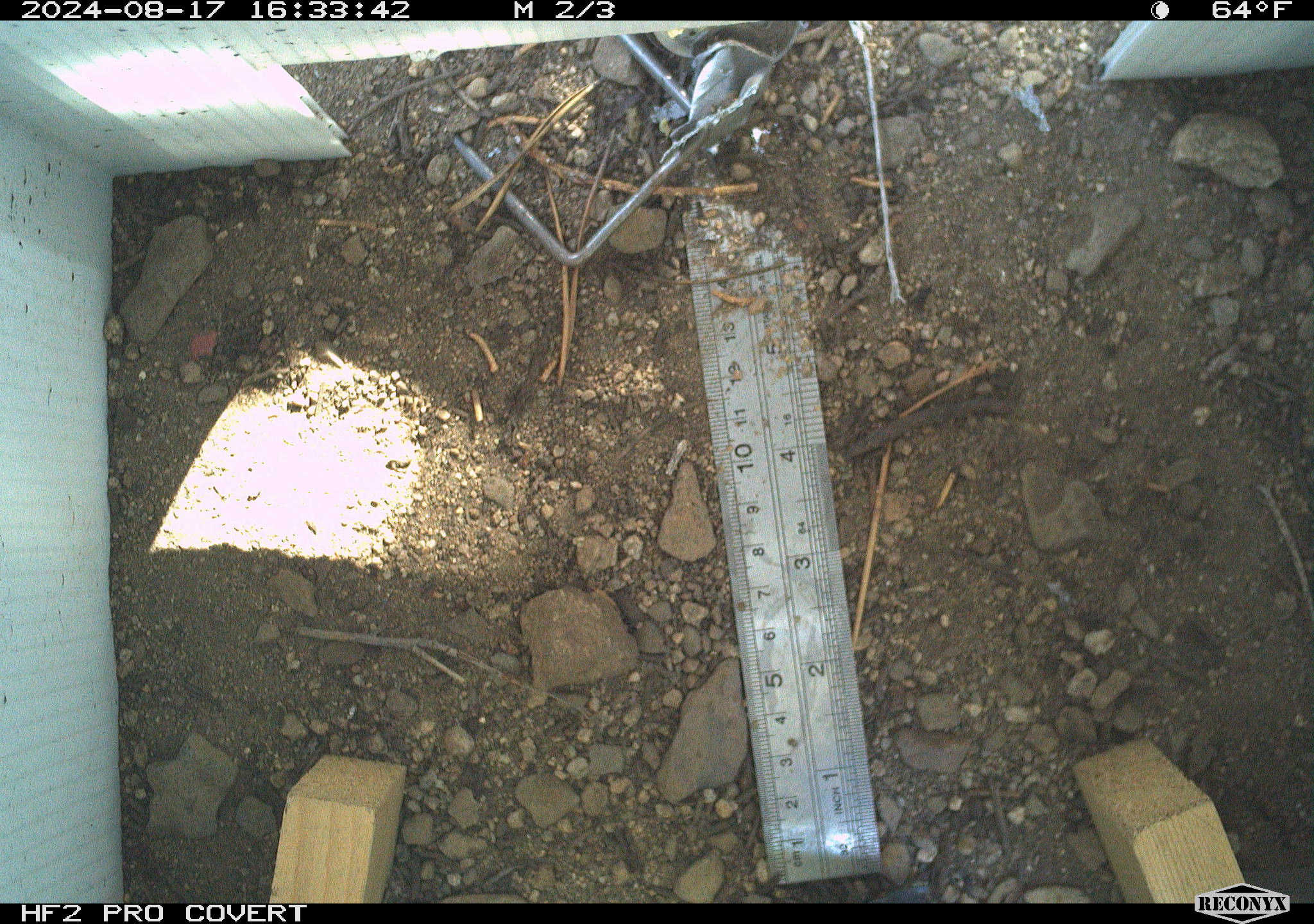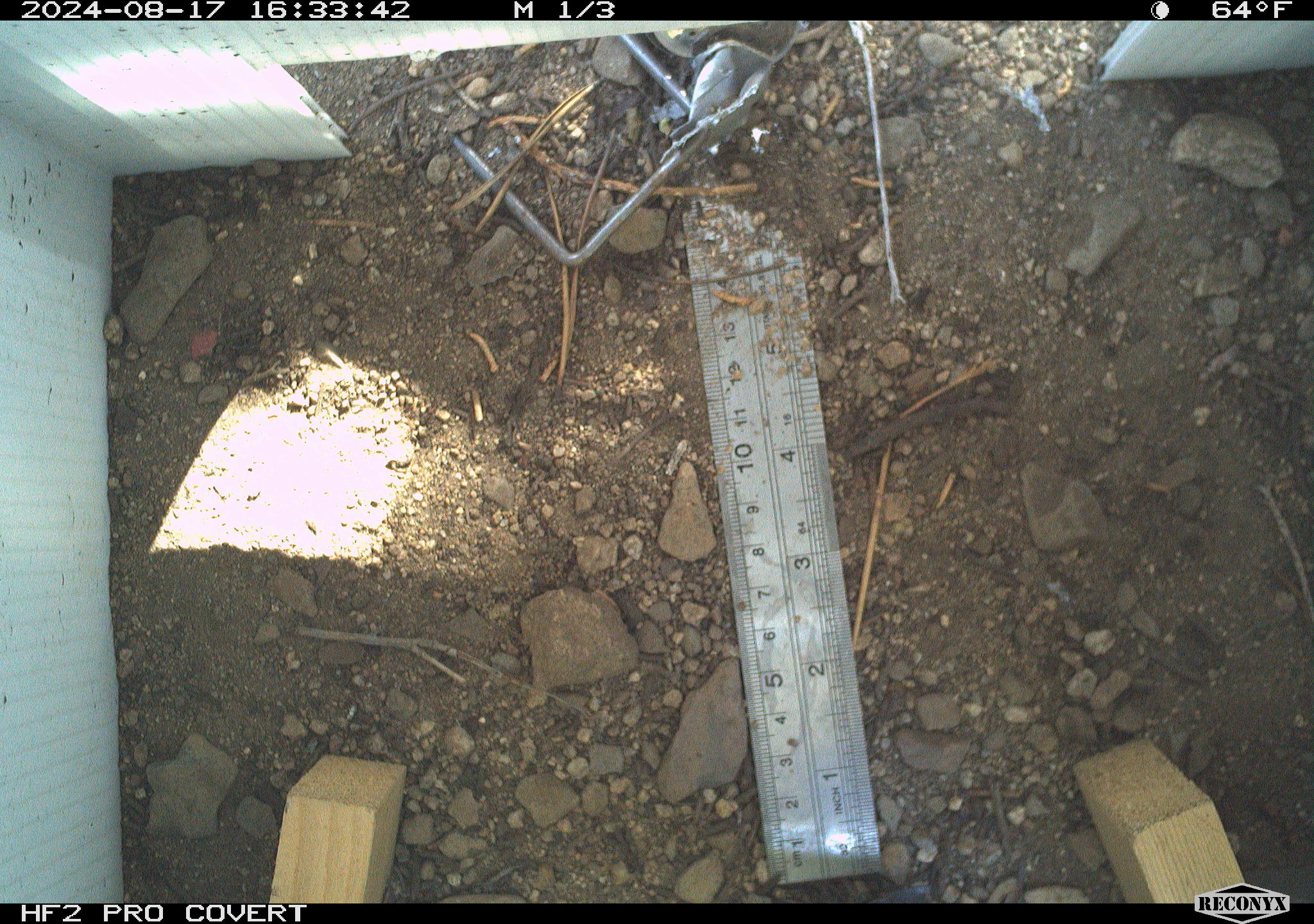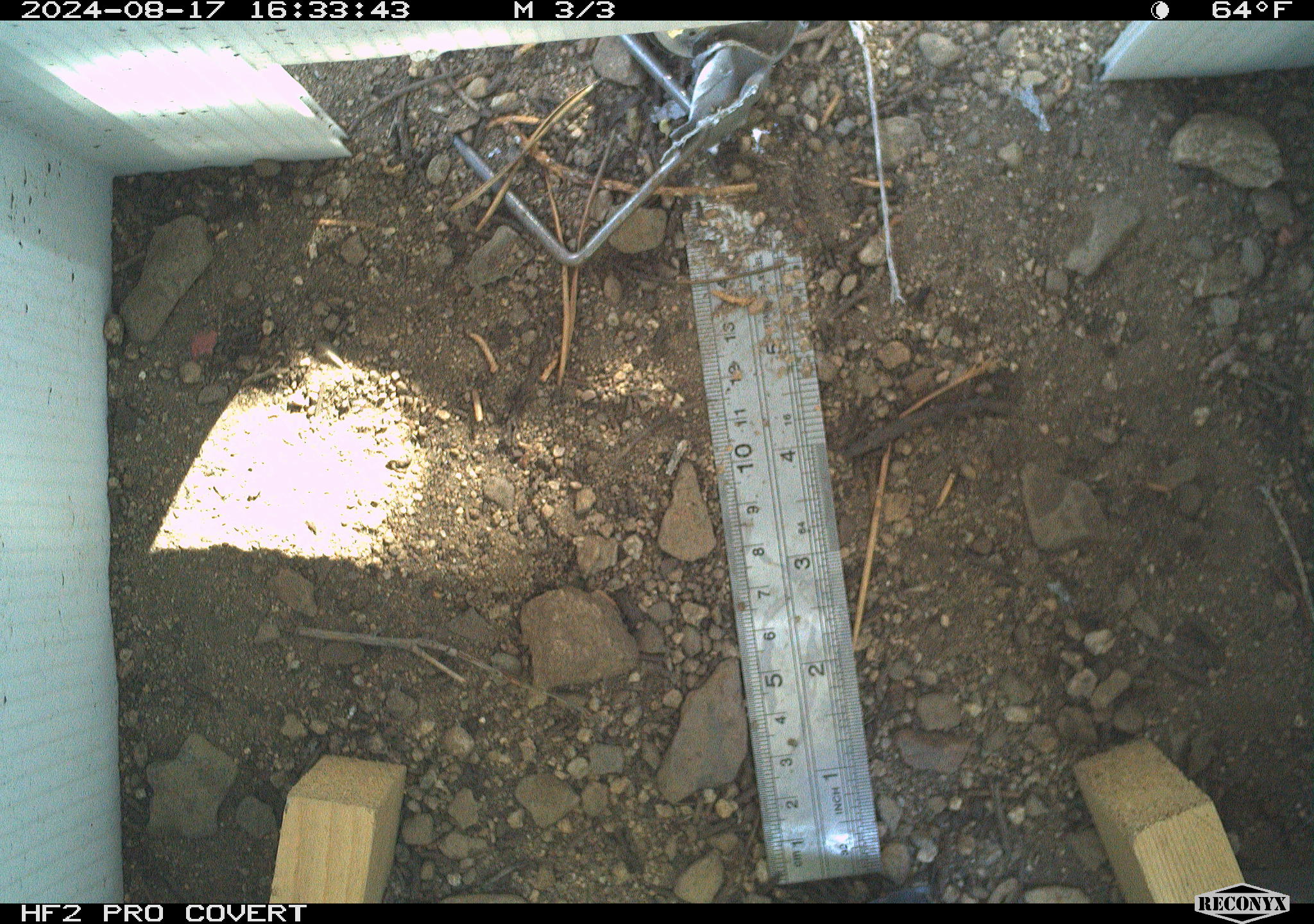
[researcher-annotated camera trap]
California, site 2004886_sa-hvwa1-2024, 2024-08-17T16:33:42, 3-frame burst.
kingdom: Animalia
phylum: Chordata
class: Mammalia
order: Rodentia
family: Sciuridae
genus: Neotamias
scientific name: Neotamias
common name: western chipmunks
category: neotamias species